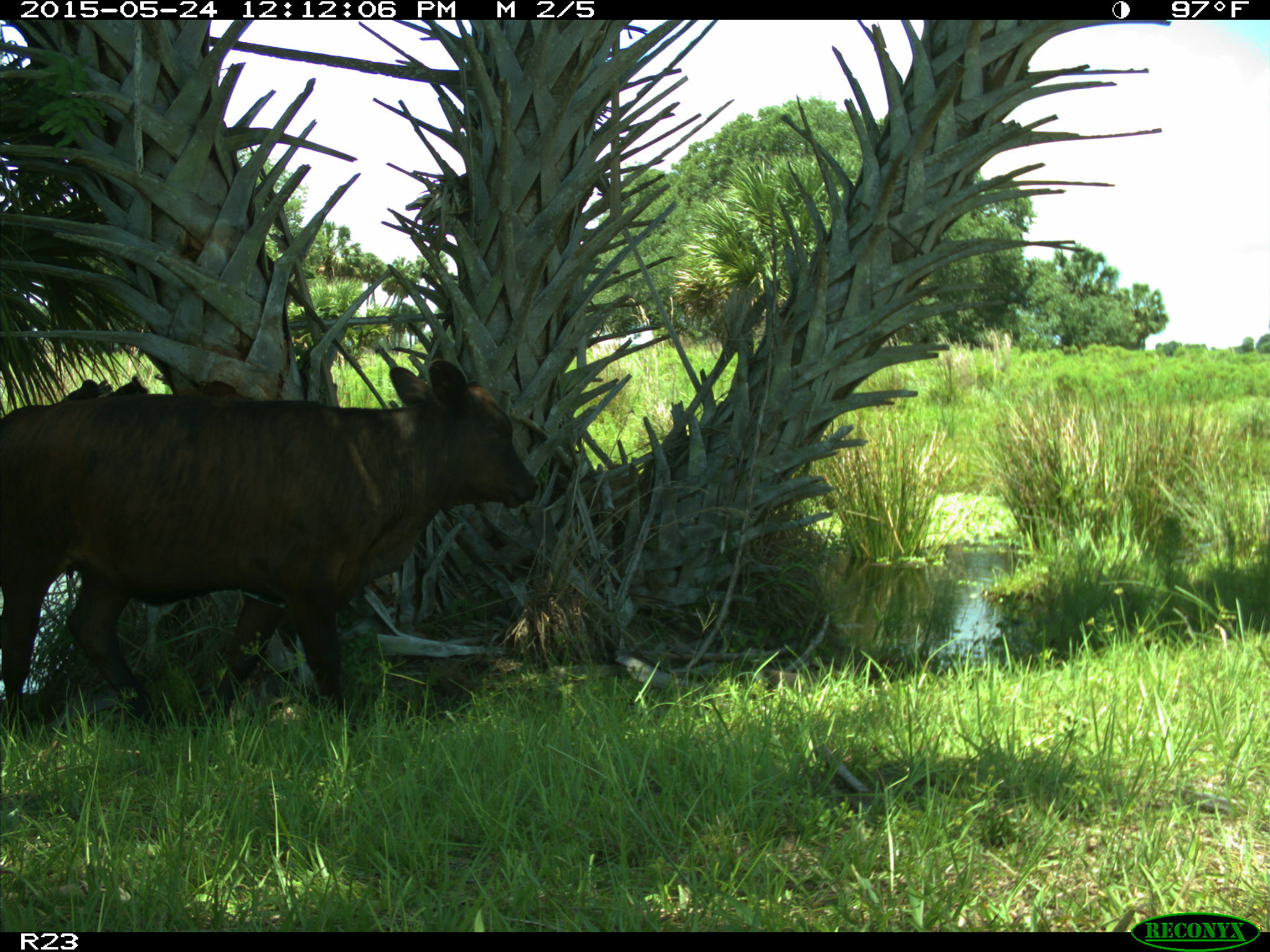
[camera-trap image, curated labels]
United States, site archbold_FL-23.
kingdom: Animalia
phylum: Chordata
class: Mammalia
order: Artiodactyla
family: Bovidae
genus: Bos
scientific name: Bos taurus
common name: domestic cow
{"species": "Bos taurus (domestic cow)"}